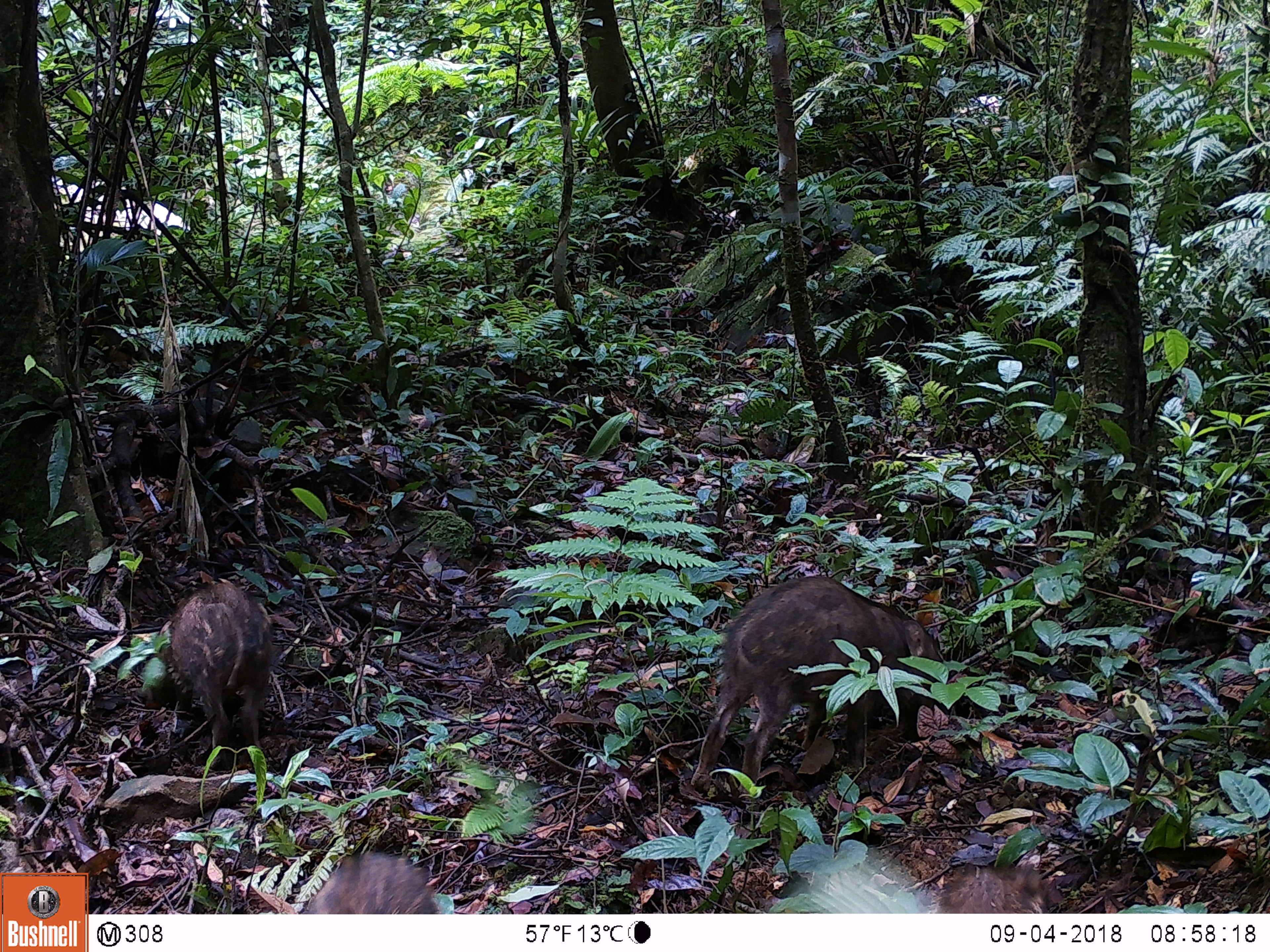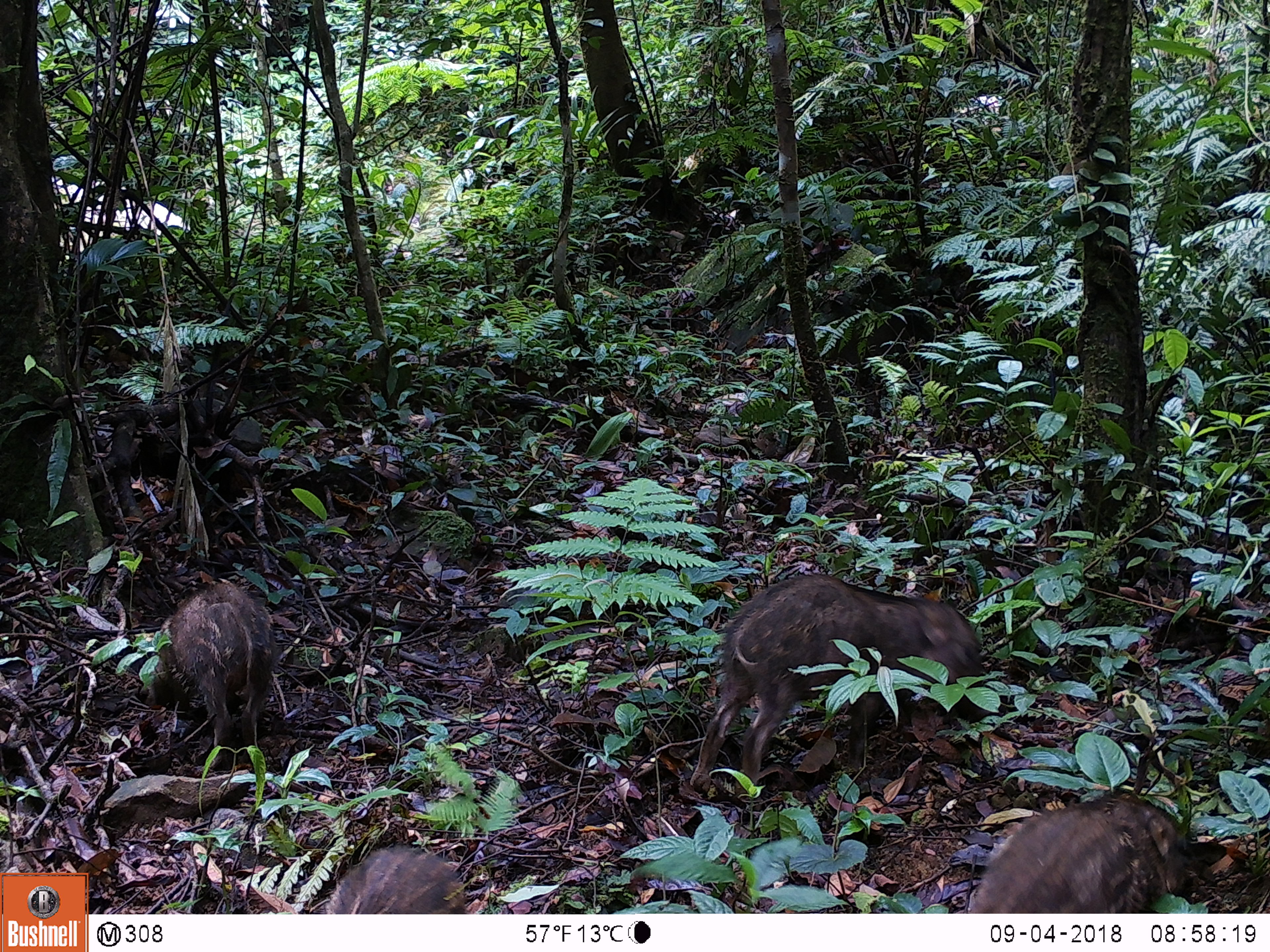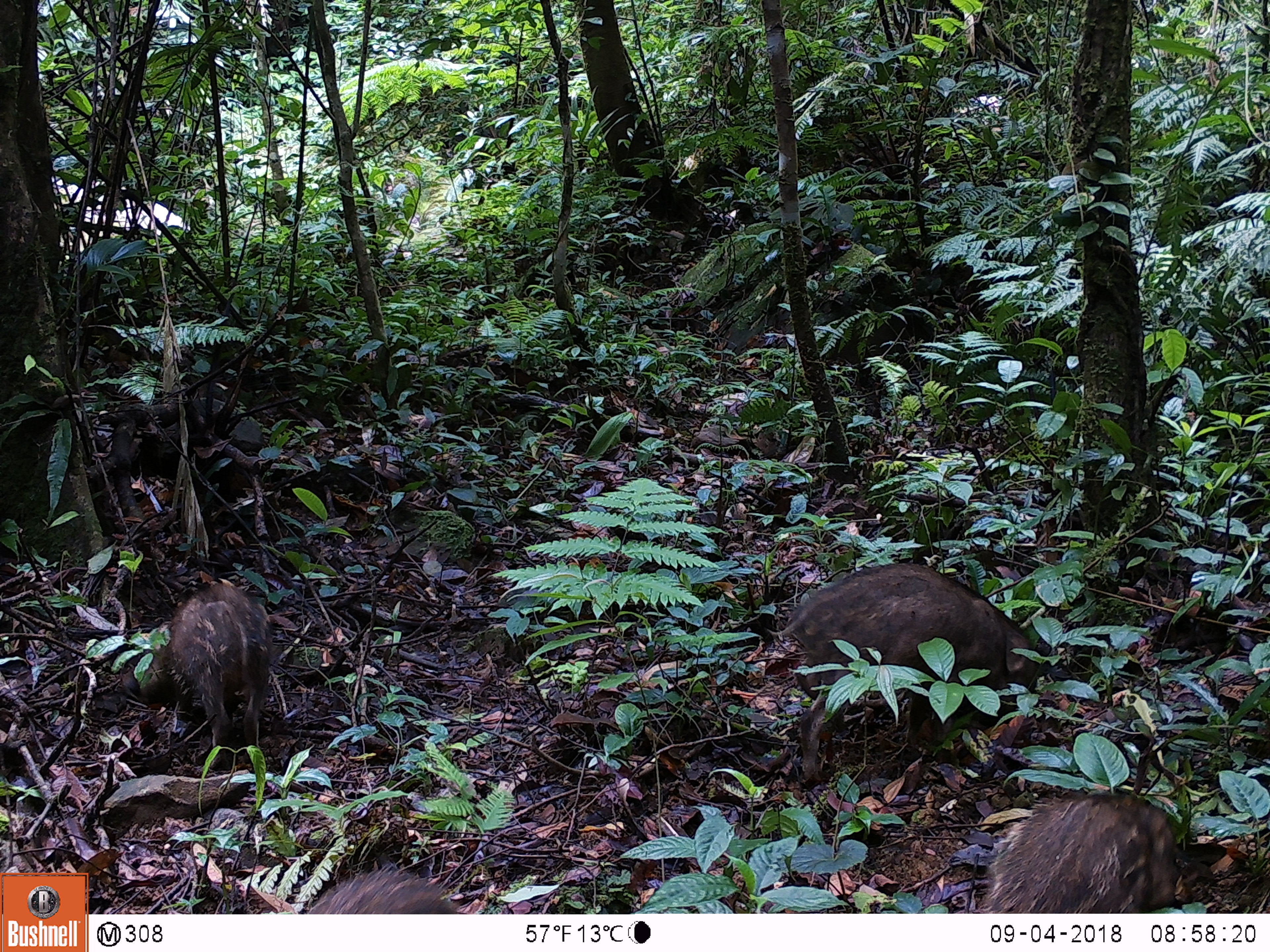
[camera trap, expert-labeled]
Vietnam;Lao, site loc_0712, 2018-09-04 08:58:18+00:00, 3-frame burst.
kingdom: Animalia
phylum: Chordata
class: Mammalia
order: Artiodactyla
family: Suidae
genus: Sus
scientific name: Sus scrofa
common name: eurasian wild pig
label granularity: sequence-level